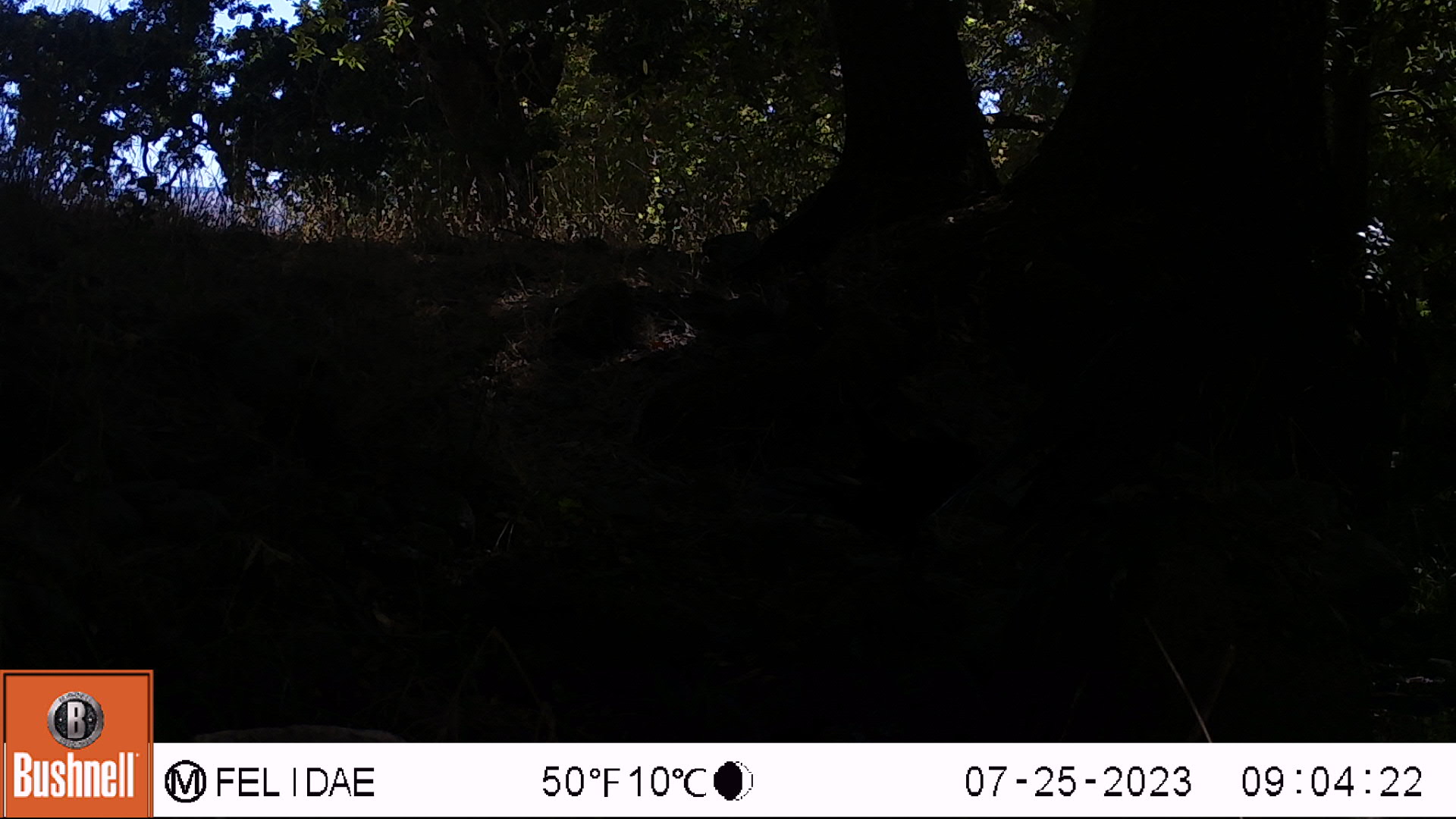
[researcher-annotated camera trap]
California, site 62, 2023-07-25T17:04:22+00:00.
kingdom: Animalia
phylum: Chordata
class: Aves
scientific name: Aves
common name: bird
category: unknown bird